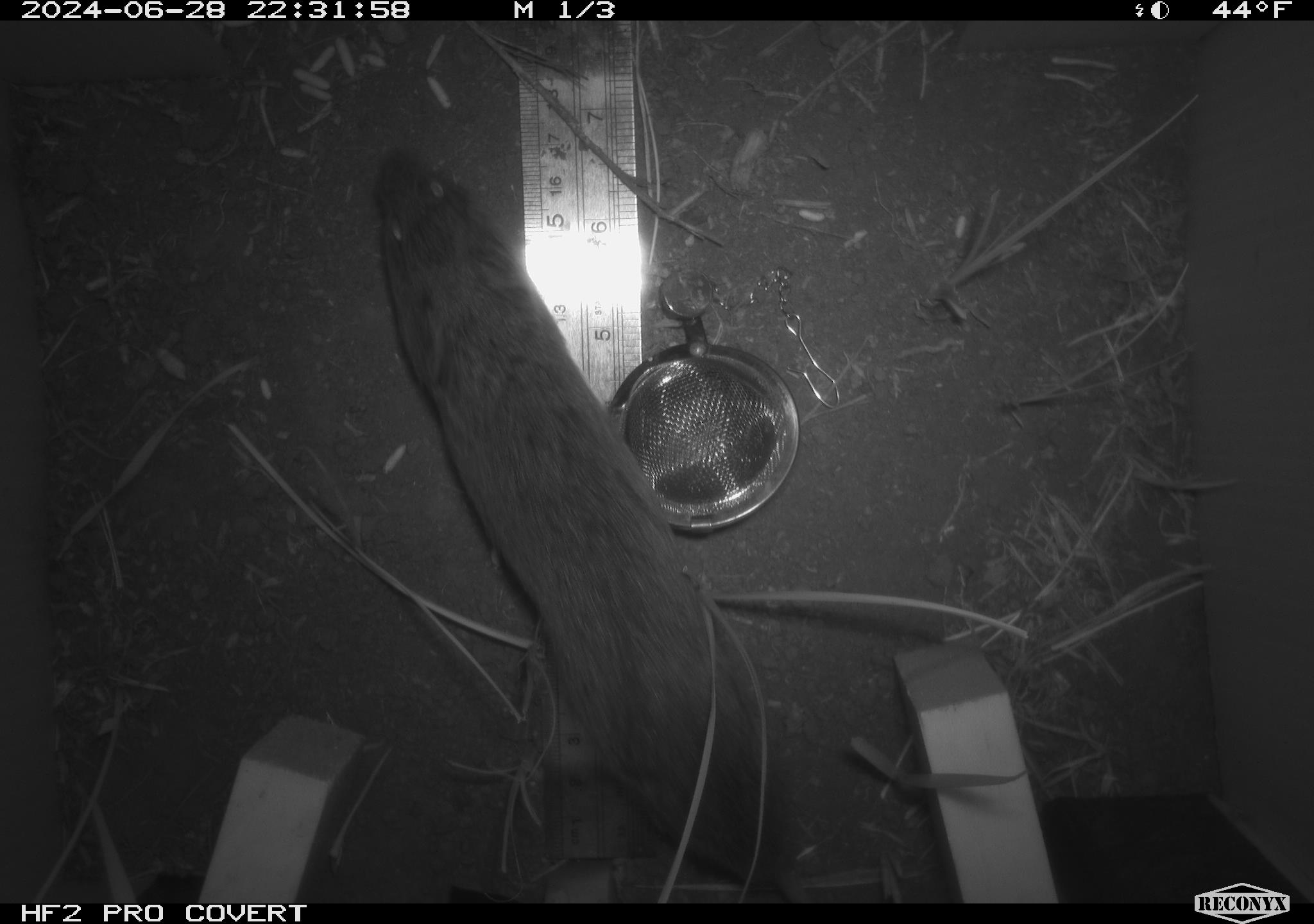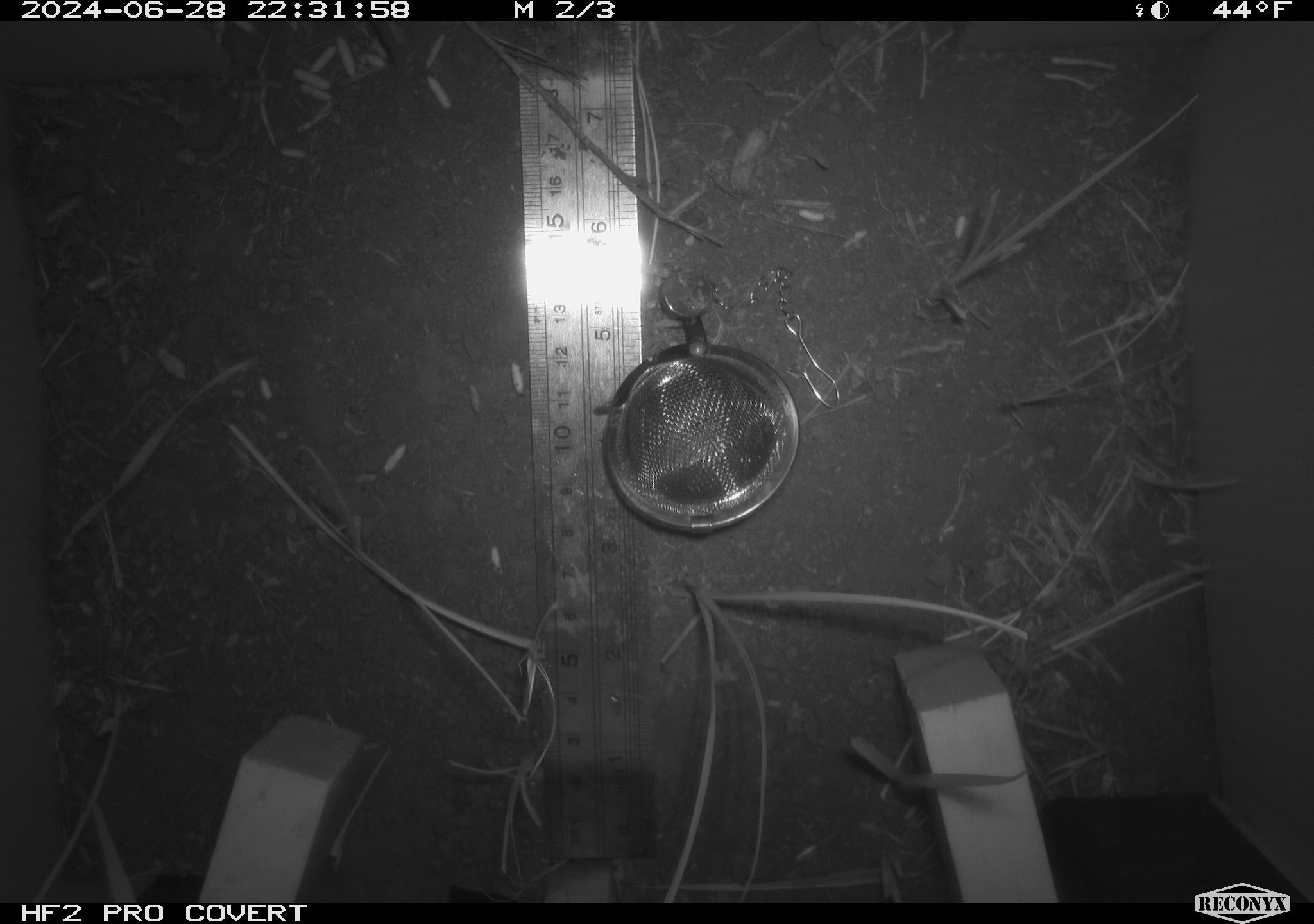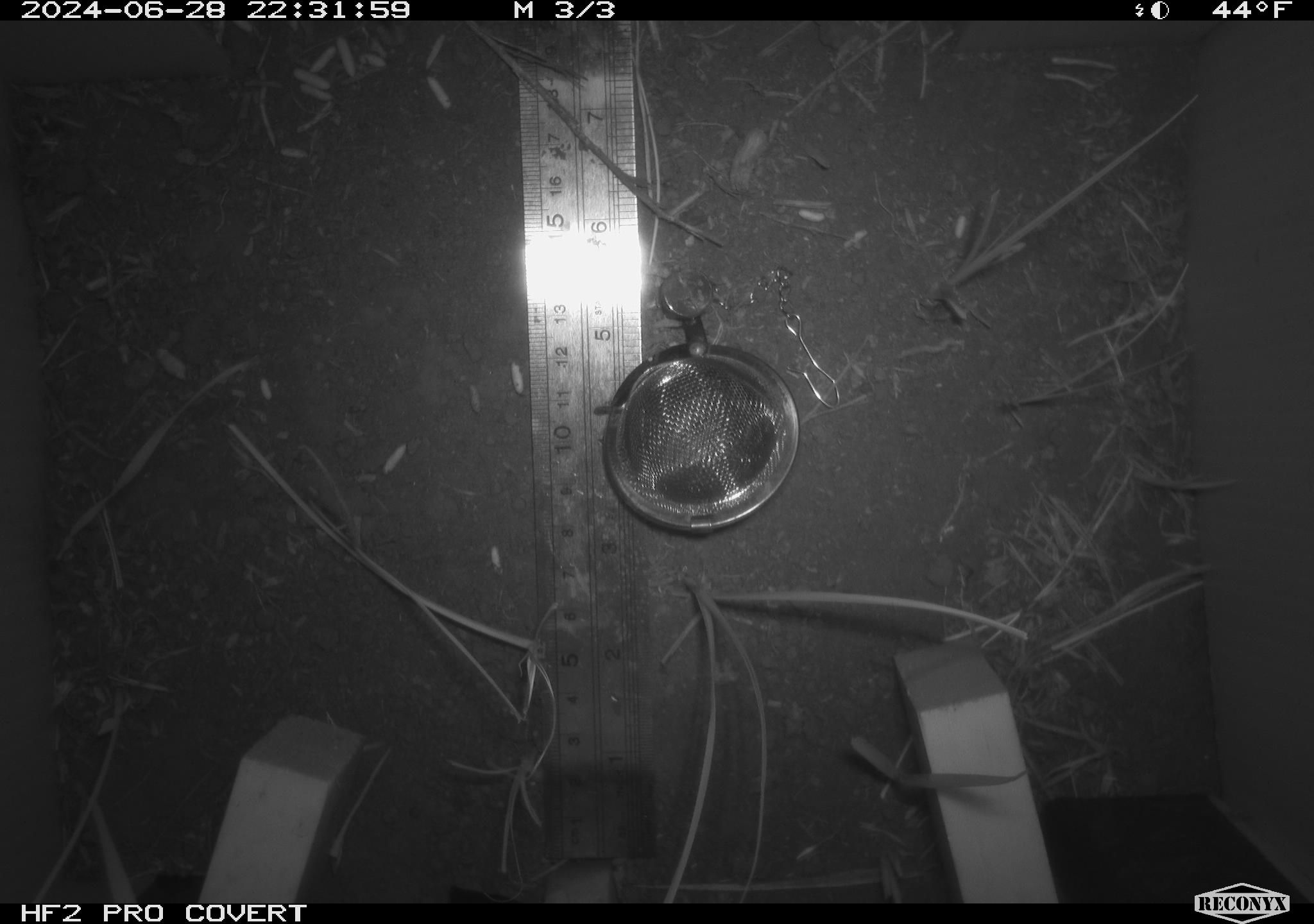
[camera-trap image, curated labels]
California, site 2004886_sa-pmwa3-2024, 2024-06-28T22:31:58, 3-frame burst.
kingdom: Animalia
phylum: Chordata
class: Mammalia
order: Rodentia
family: Cricetidae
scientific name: Arvicolinae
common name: voles, lemmings, and muskrats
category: arvicolinae subfamily